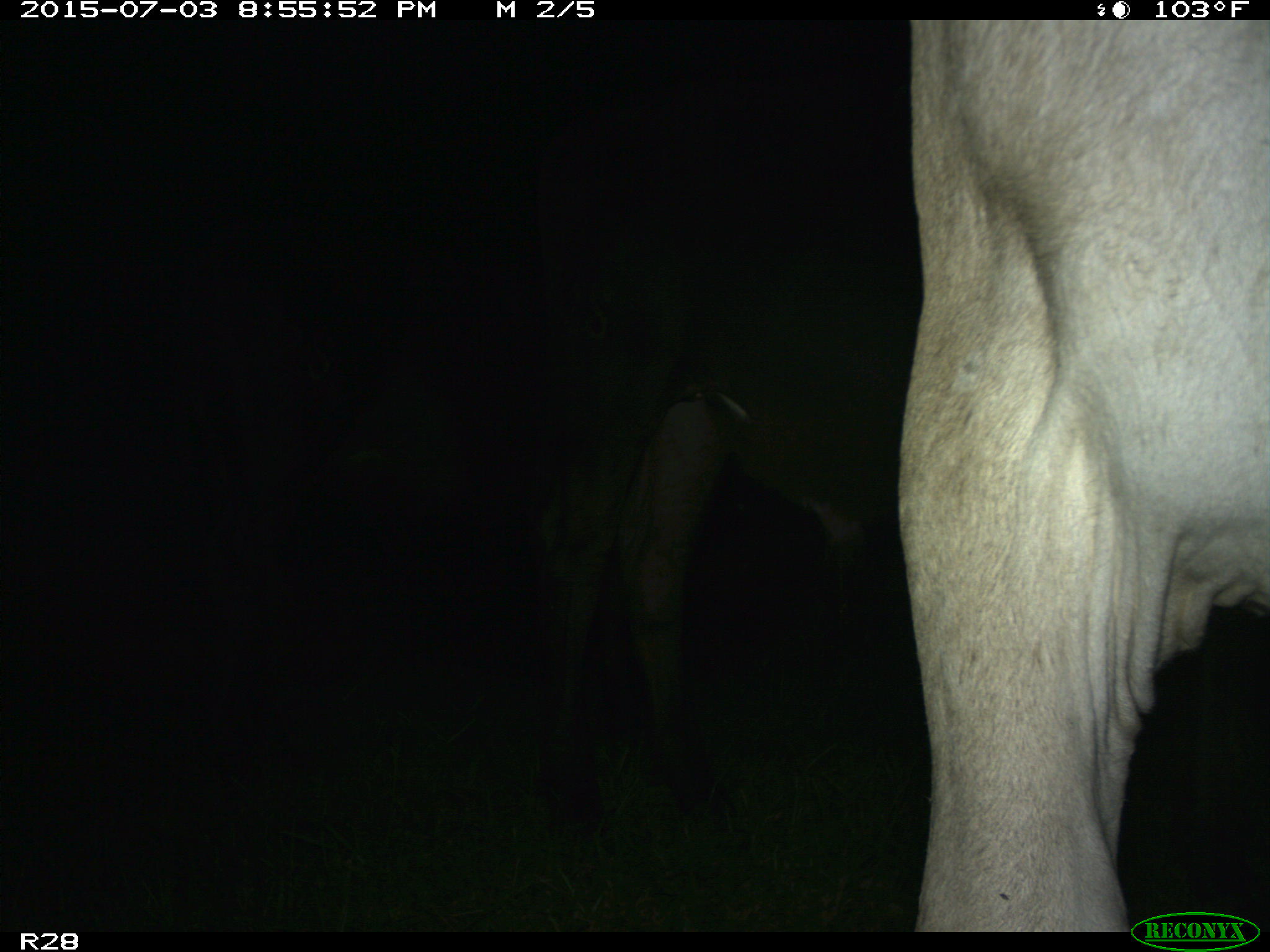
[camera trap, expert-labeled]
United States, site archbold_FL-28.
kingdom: Animalia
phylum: Chordata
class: Mammalia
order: Artiodactyla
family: Bovidae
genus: Bos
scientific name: Bos taurus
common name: domestic cow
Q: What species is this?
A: Bos taurus (domestic cow).